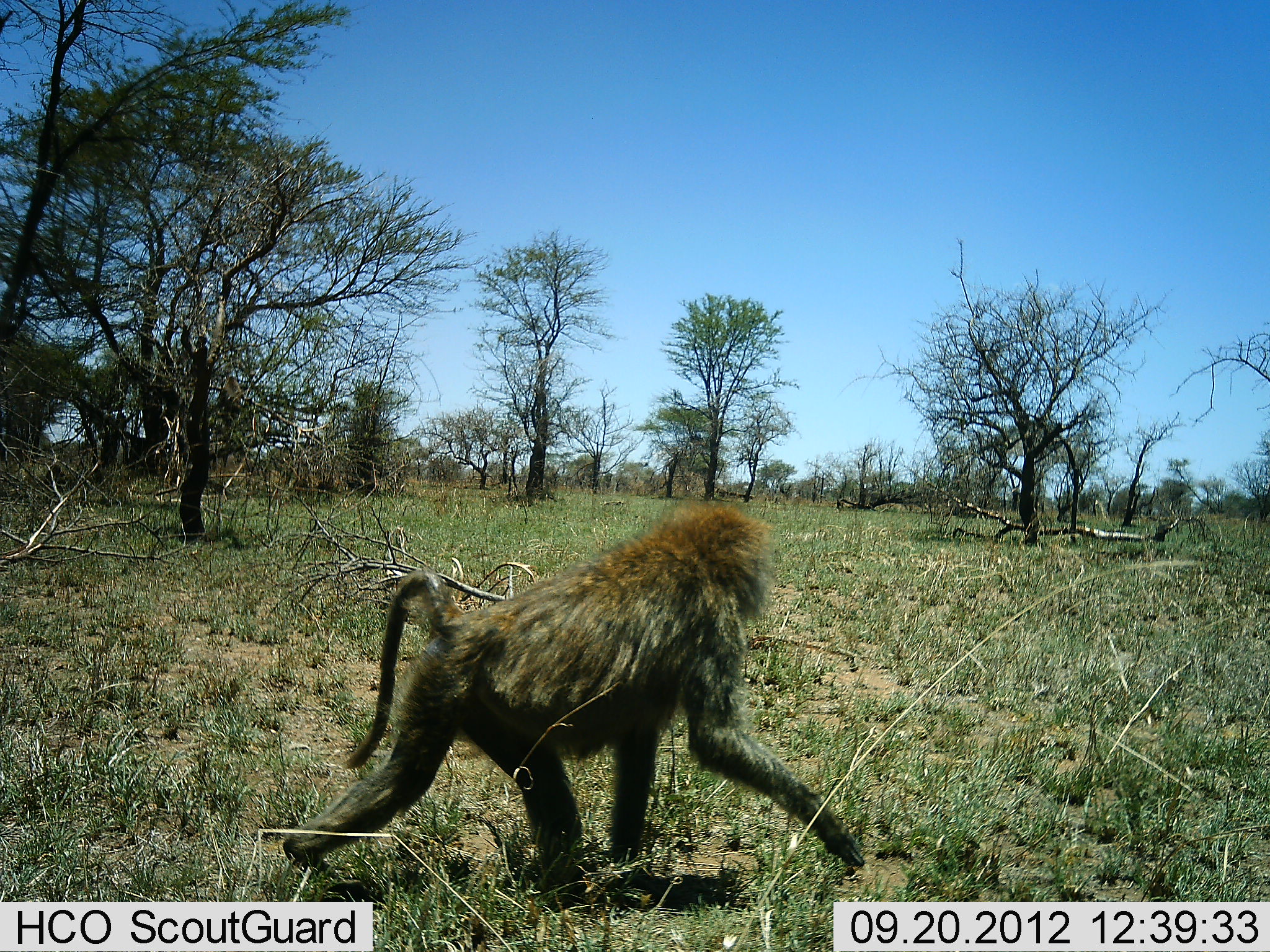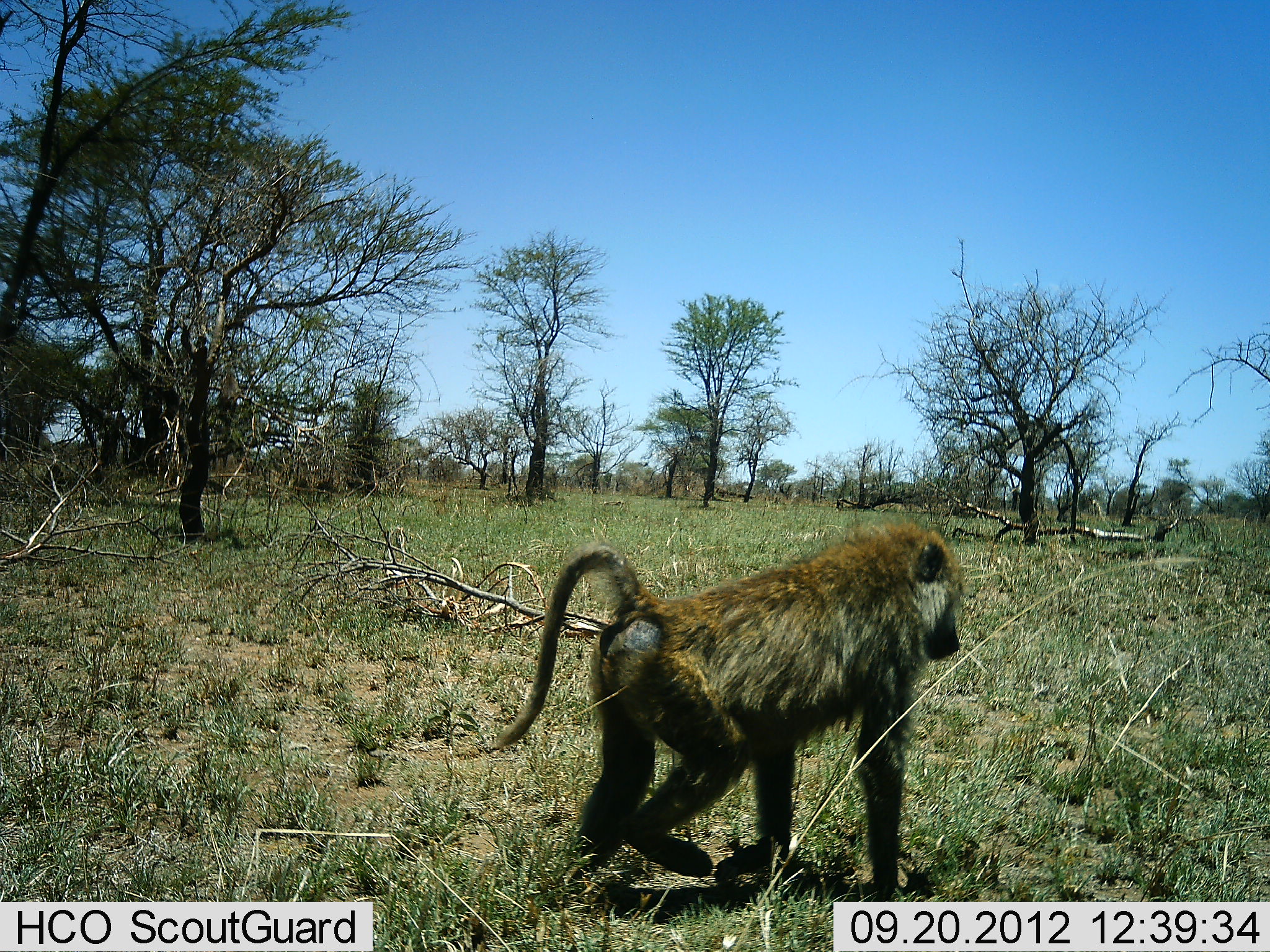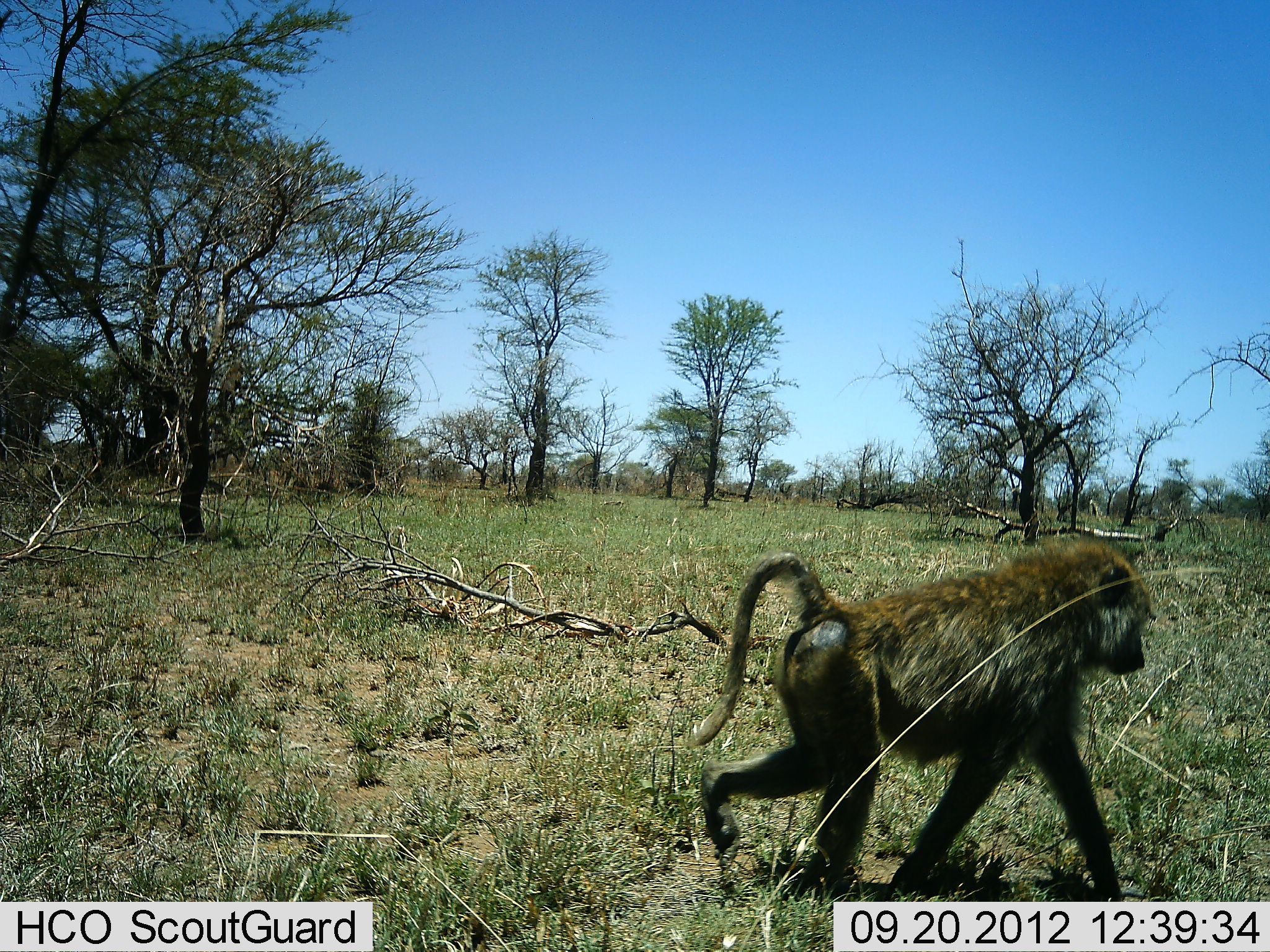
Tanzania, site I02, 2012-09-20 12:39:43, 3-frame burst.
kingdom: Animalia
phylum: Chordata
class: Mammalia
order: Primates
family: Cercopithecidae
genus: Papio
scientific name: Papio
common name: baboon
Baboon (Papio), count 1. Behavior (volunteer vote fractions): standing 10%, resting 0%, moving 90%, interacting 0%. Young present (vote fraction): 0%. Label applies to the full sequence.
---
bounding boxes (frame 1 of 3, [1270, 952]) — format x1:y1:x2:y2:
animal: 373:498:772:693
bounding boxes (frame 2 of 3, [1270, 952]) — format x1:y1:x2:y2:
animal: 532:519:964:691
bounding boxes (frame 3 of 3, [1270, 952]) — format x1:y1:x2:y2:
animal: 710:529:1155:723